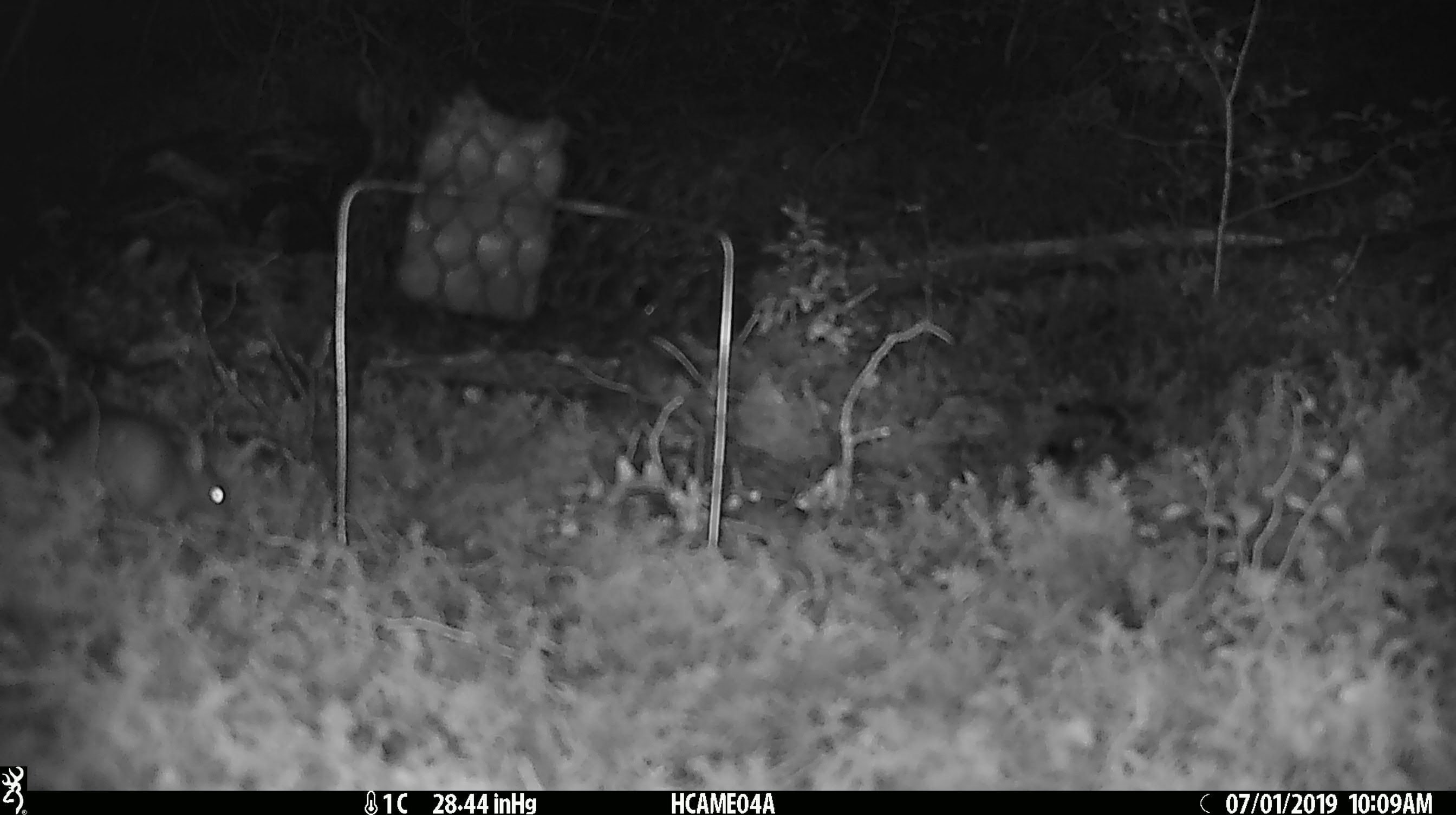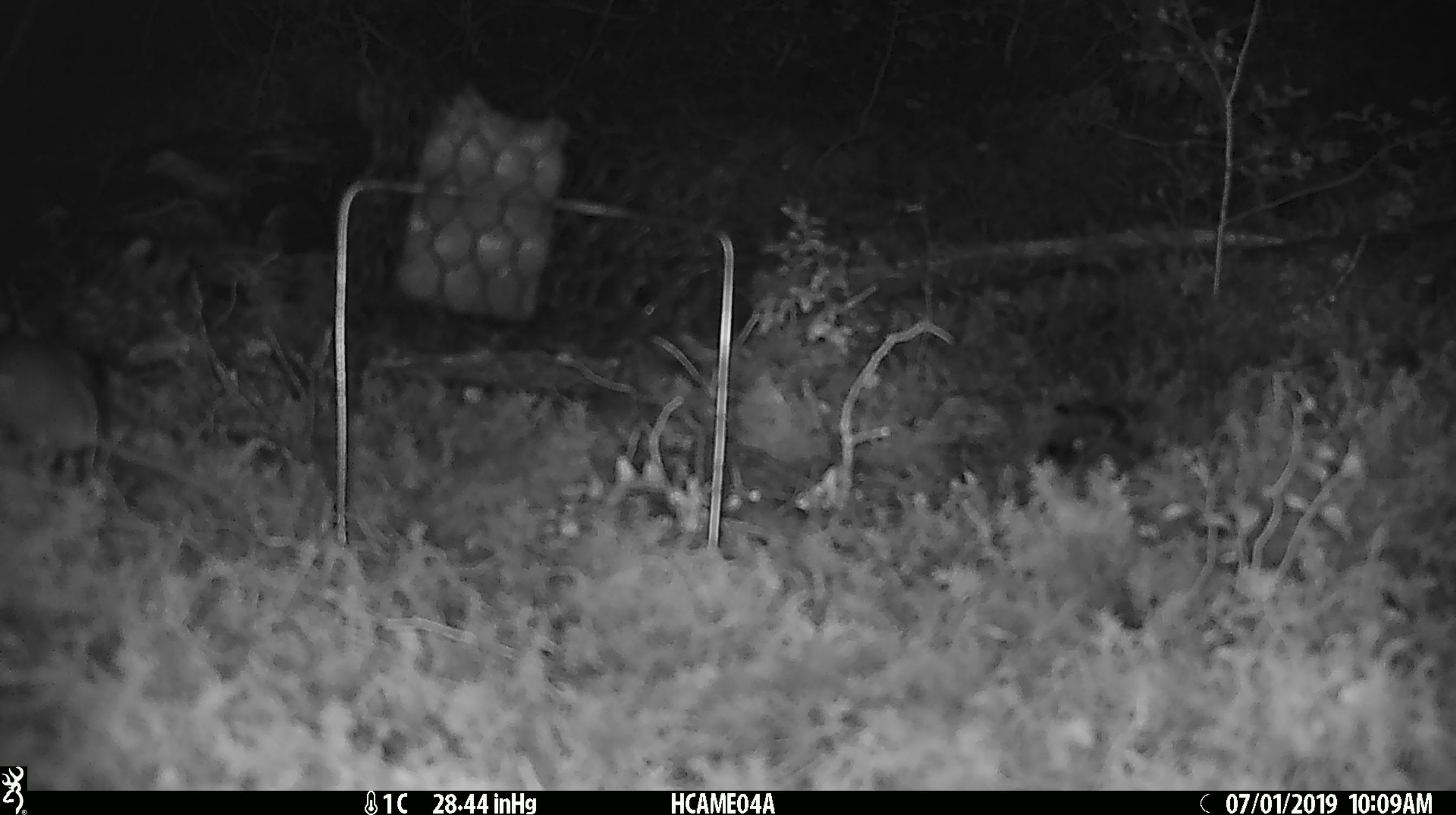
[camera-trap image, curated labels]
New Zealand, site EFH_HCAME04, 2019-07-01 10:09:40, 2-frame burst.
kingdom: Animalia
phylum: Chordata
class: Mammalia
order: Rodentia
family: Muridae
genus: Mus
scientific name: Mus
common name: mouse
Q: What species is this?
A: Mouse (Mus).